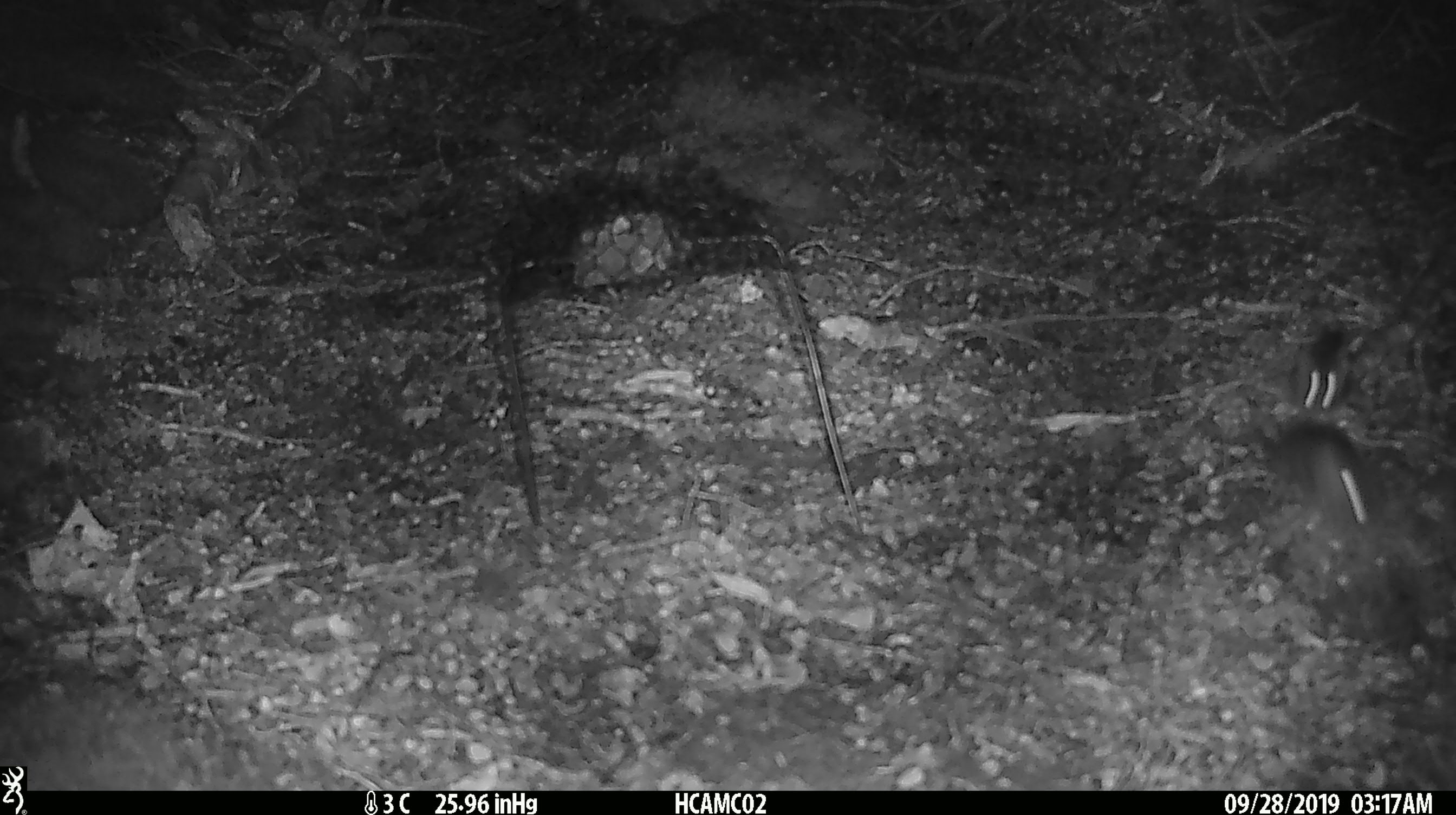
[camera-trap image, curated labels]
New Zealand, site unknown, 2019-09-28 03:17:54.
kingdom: Animalia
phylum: Chordata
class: Mammalia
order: Rodentia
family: Muridae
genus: Mus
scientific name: Mus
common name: mouse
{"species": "mouse (Mus)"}